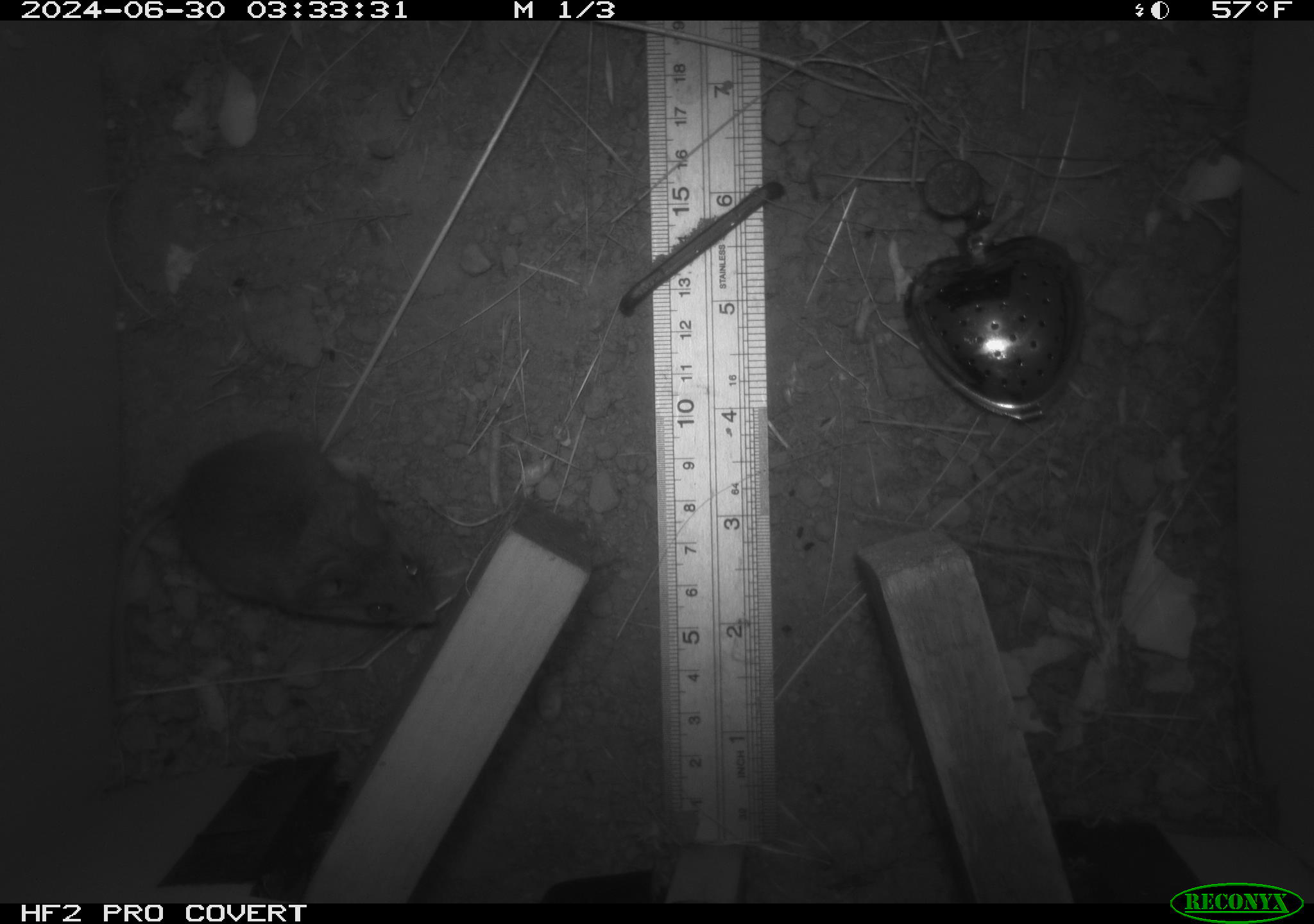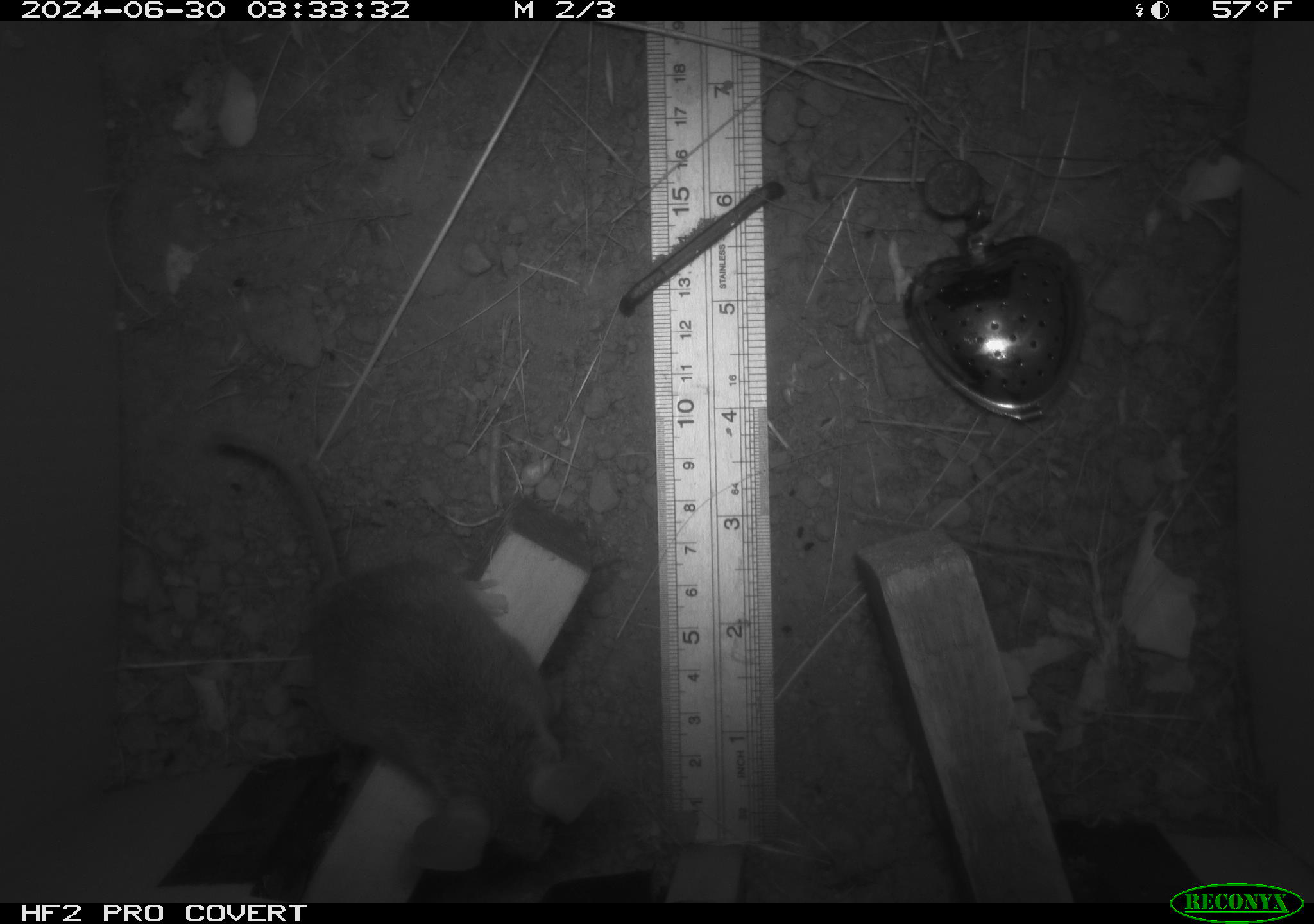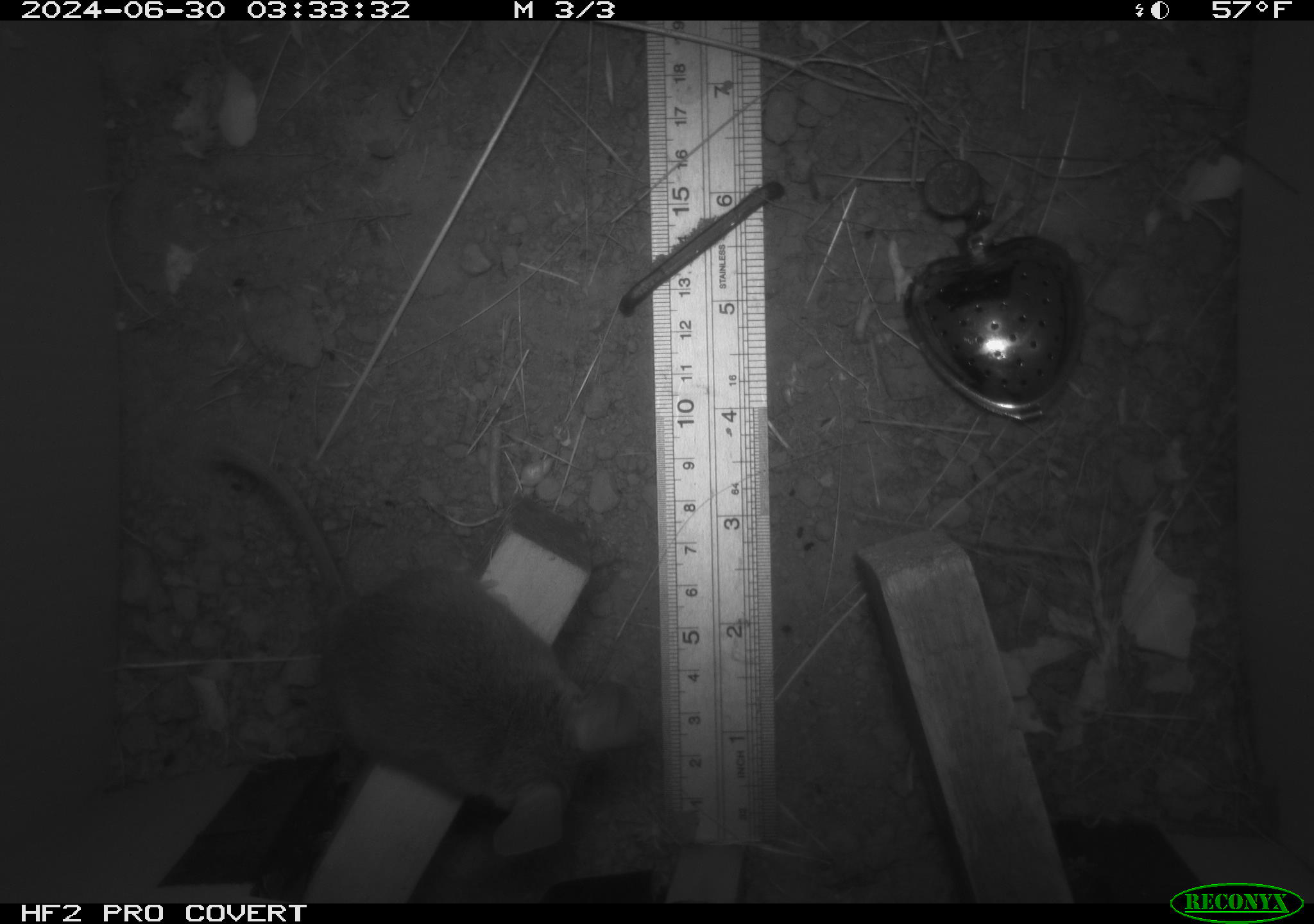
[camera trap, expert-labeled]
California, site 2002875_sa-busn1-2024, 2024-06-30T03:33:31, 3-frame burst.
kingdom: Animalia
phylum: Chordata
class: Mammalia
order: Rodentia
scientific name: Rodentia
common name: rodent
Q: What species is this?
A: Rodent (Rodentia).